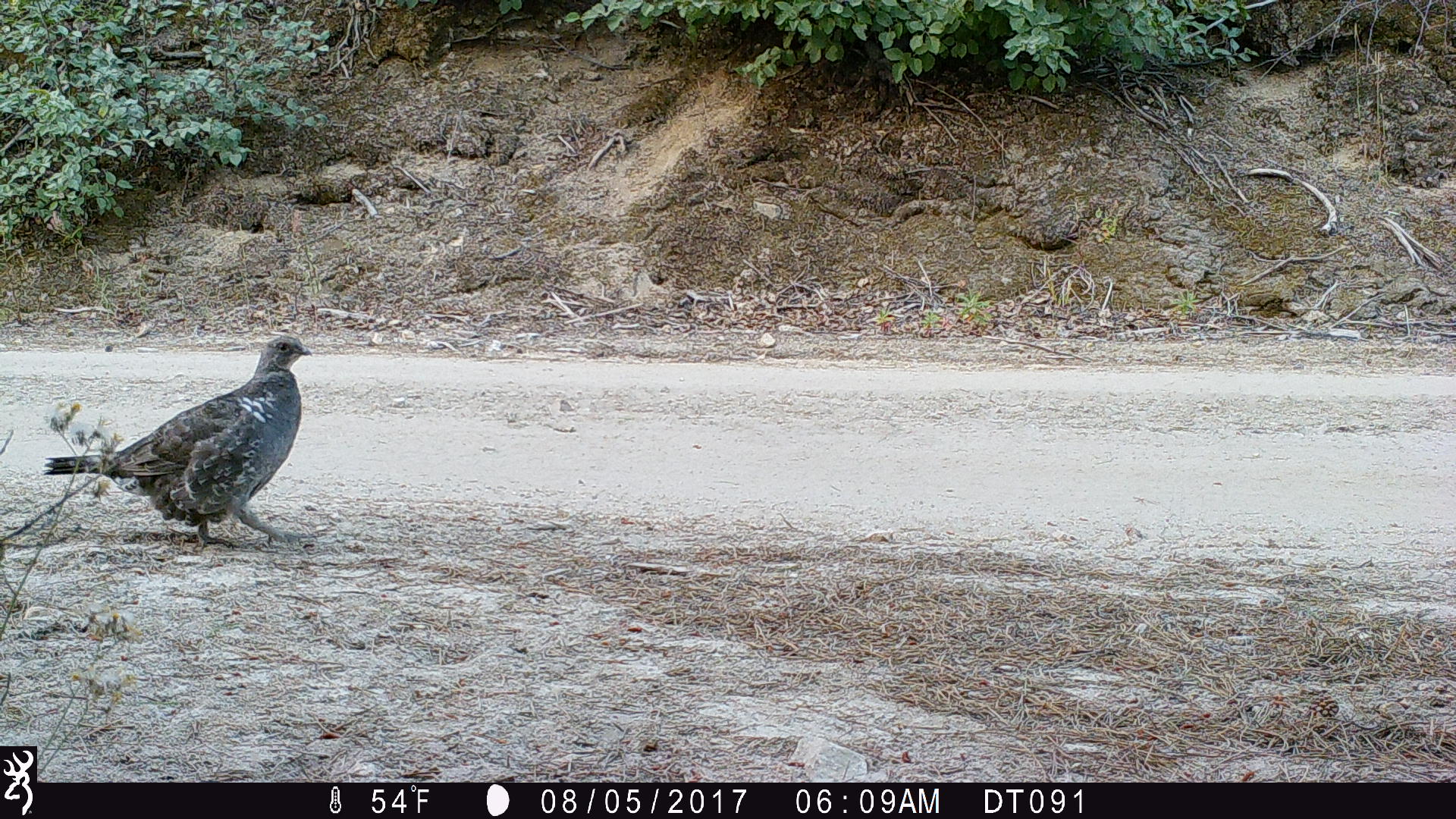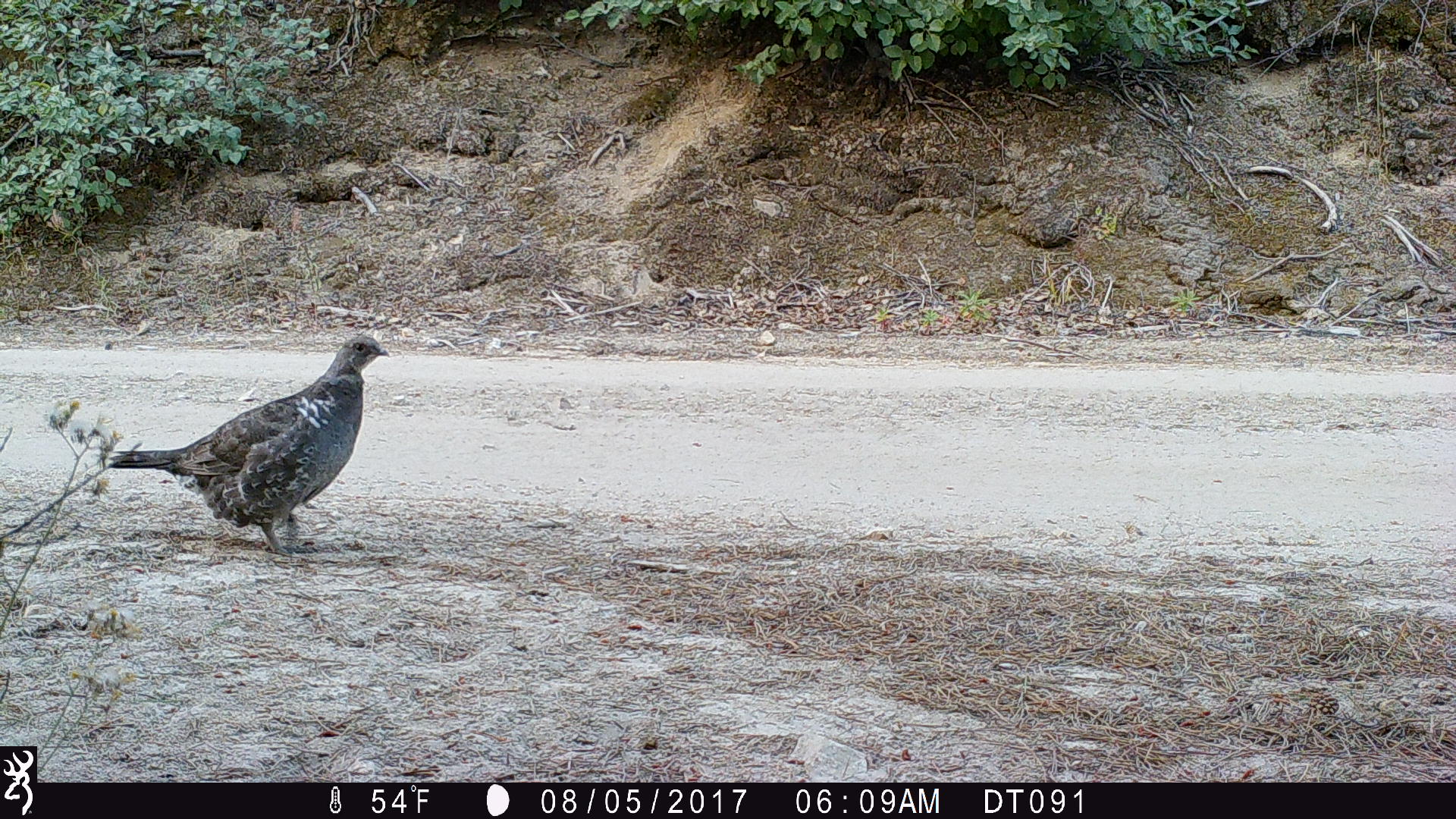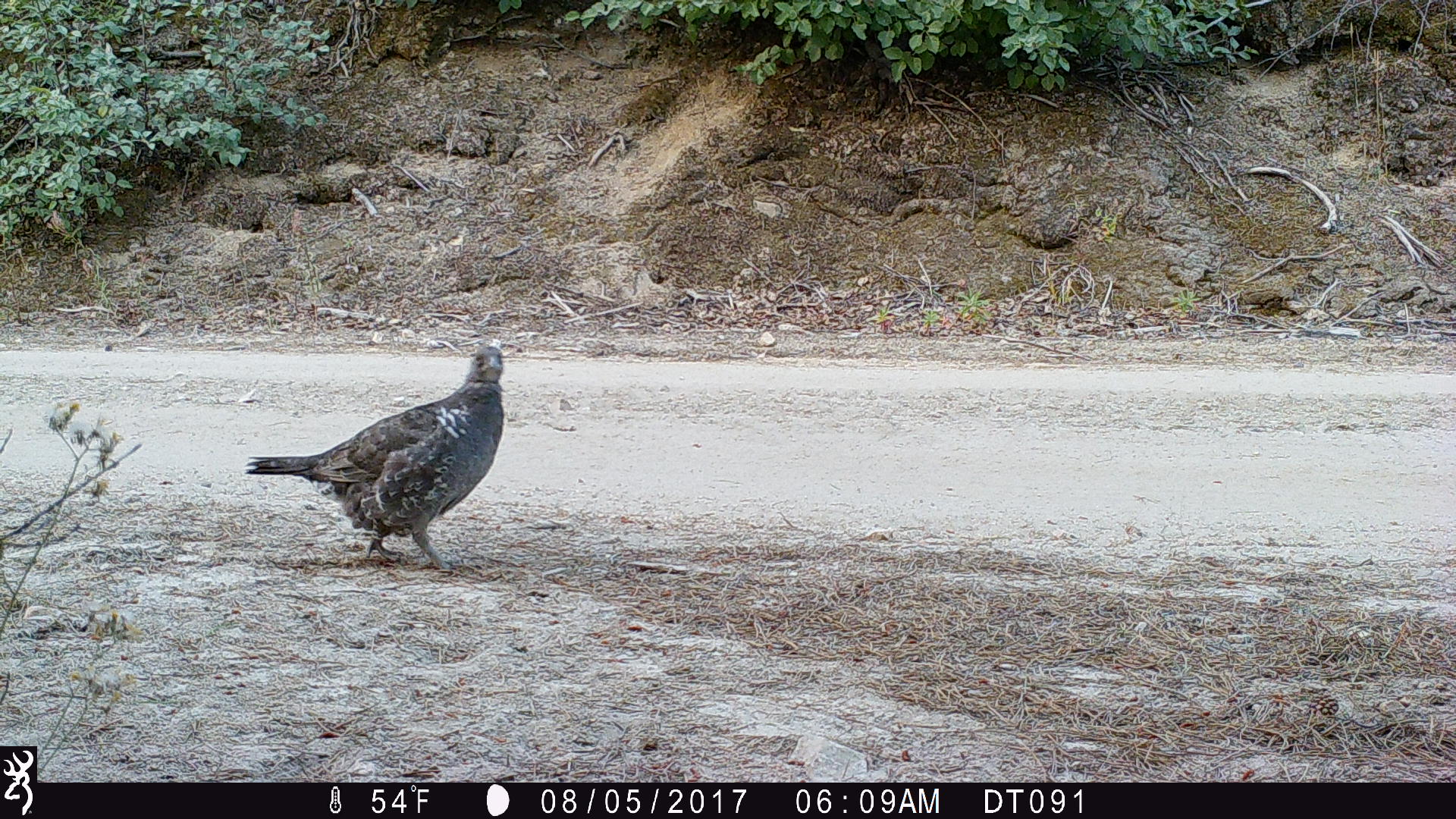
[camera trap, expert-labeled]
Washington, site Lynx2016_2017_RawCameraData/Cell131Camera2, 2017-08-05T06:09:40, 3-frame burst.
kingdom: Animalia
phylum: Chordata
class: Aves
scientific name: Aves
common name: birds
Aves (birds). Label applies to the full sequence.